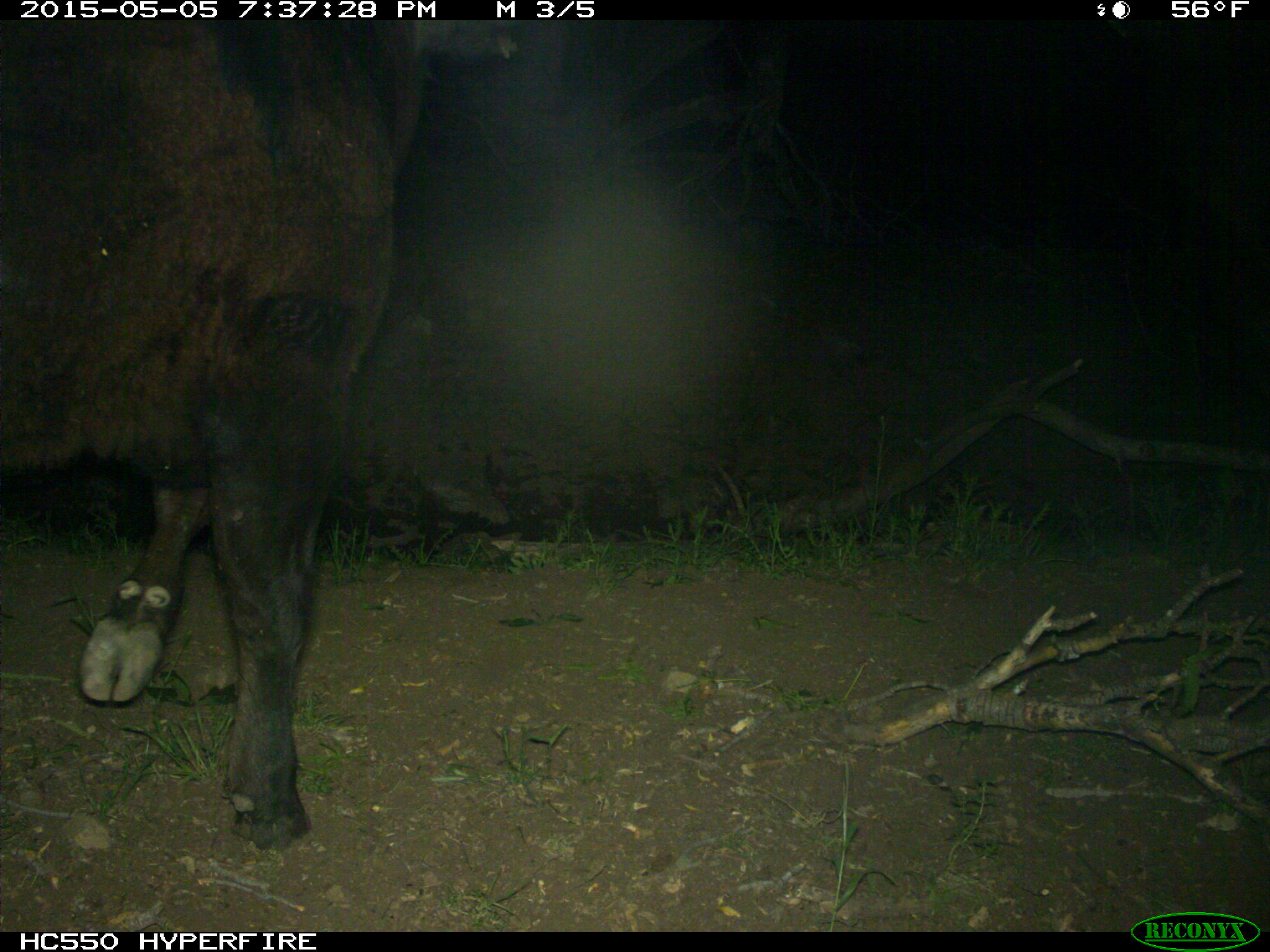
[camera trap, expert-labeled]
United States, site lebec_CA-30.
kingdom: Animalia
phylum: Chordata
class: Mammalia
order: Artiodactyla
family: Bovidae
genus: Bos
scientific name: Bos taurus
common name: domestic cow